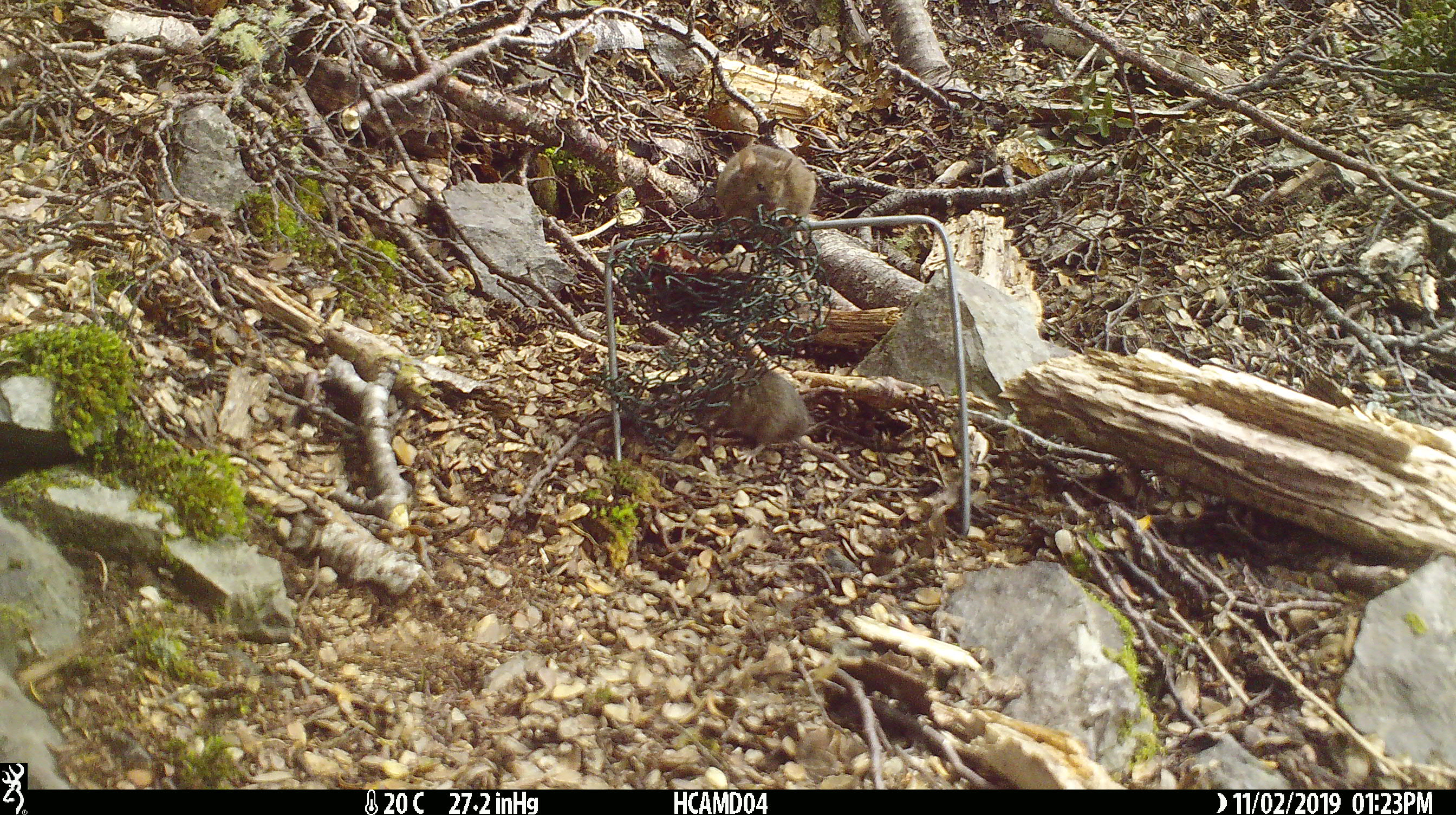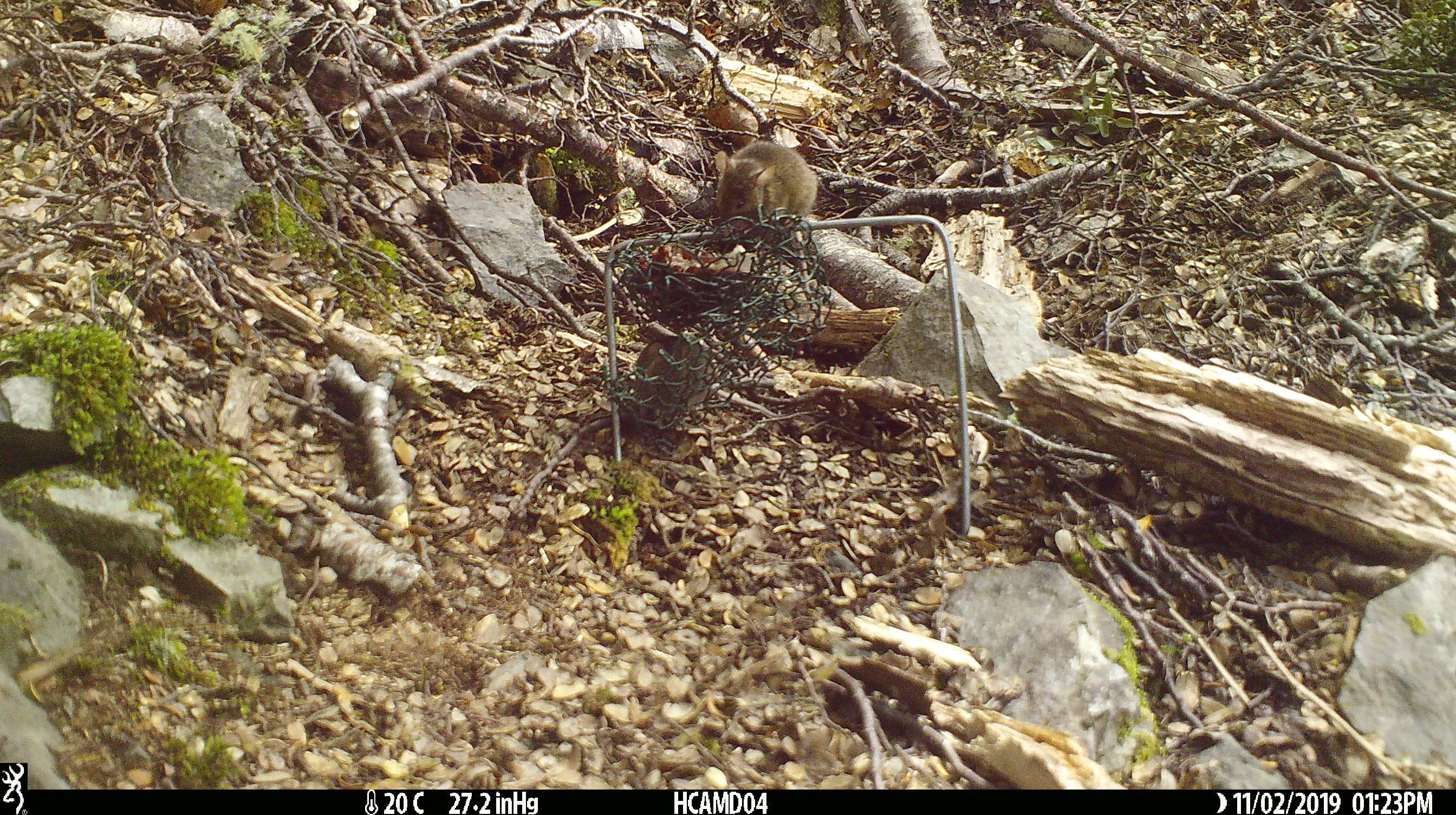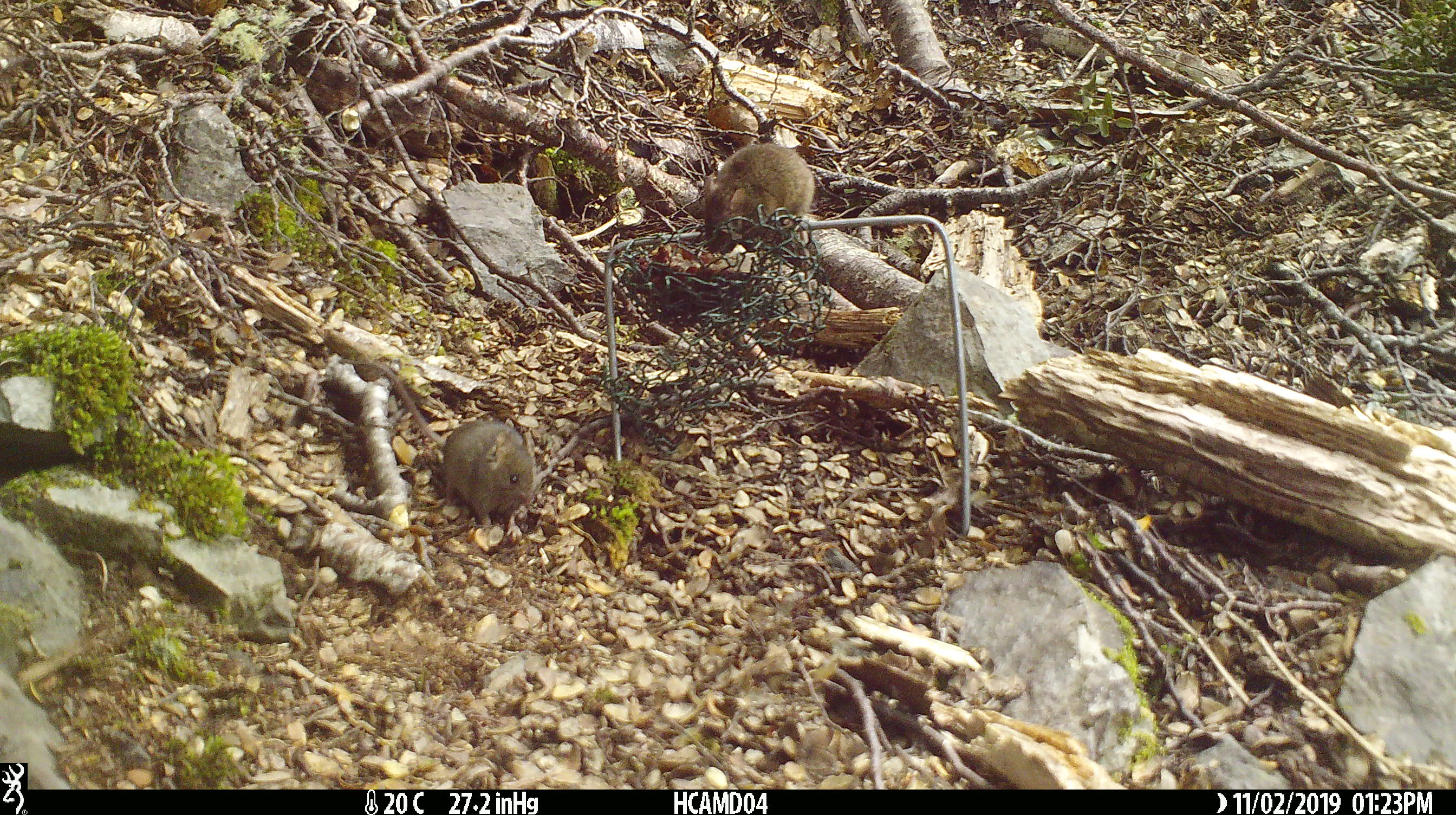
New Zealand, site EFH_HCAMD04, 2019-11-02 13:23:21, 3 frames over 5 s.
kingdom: Animalia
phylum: Chordata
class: Mammalia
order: Rodentia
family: Muridae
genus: Mus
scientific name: Mus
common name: mouse